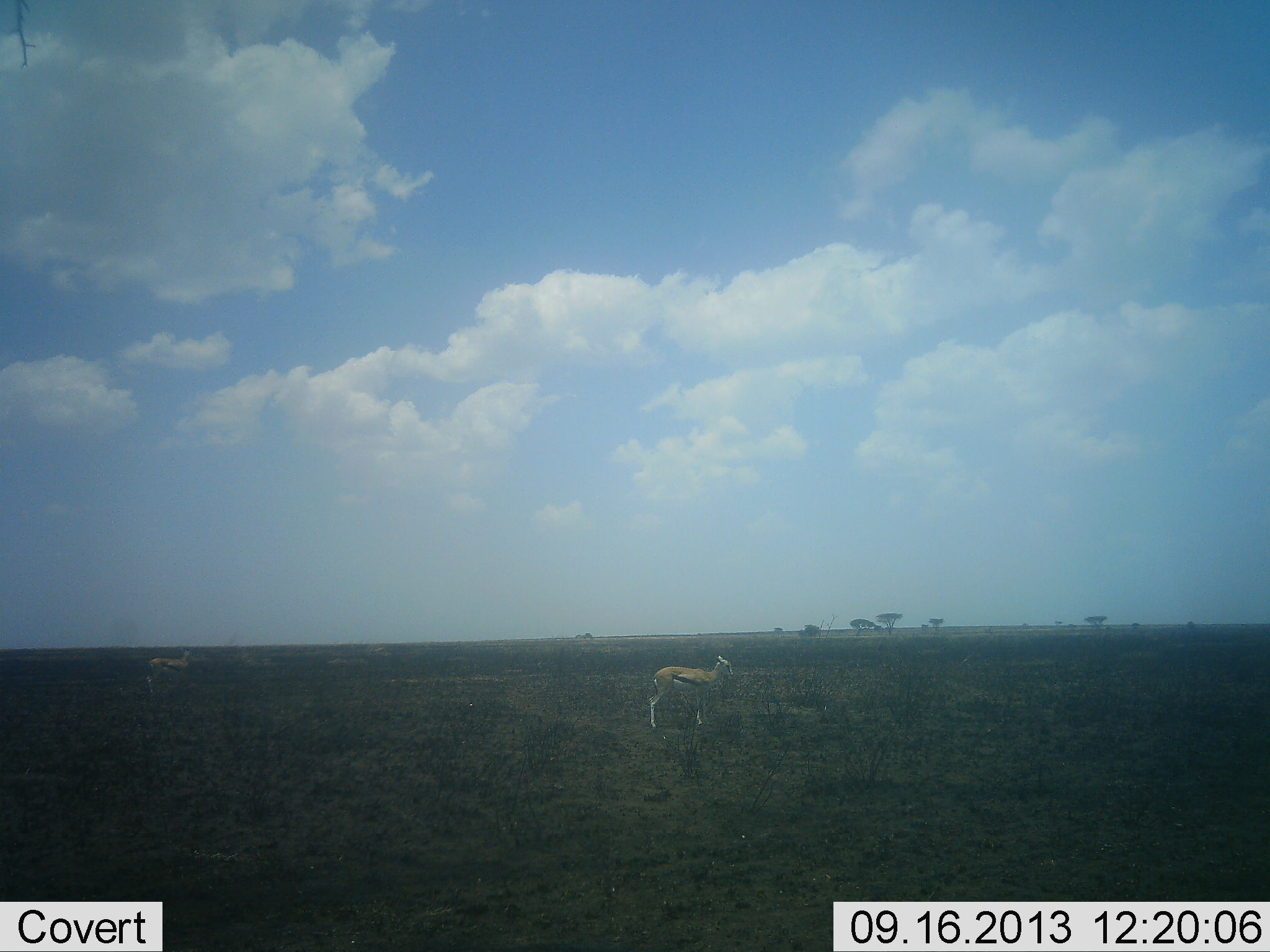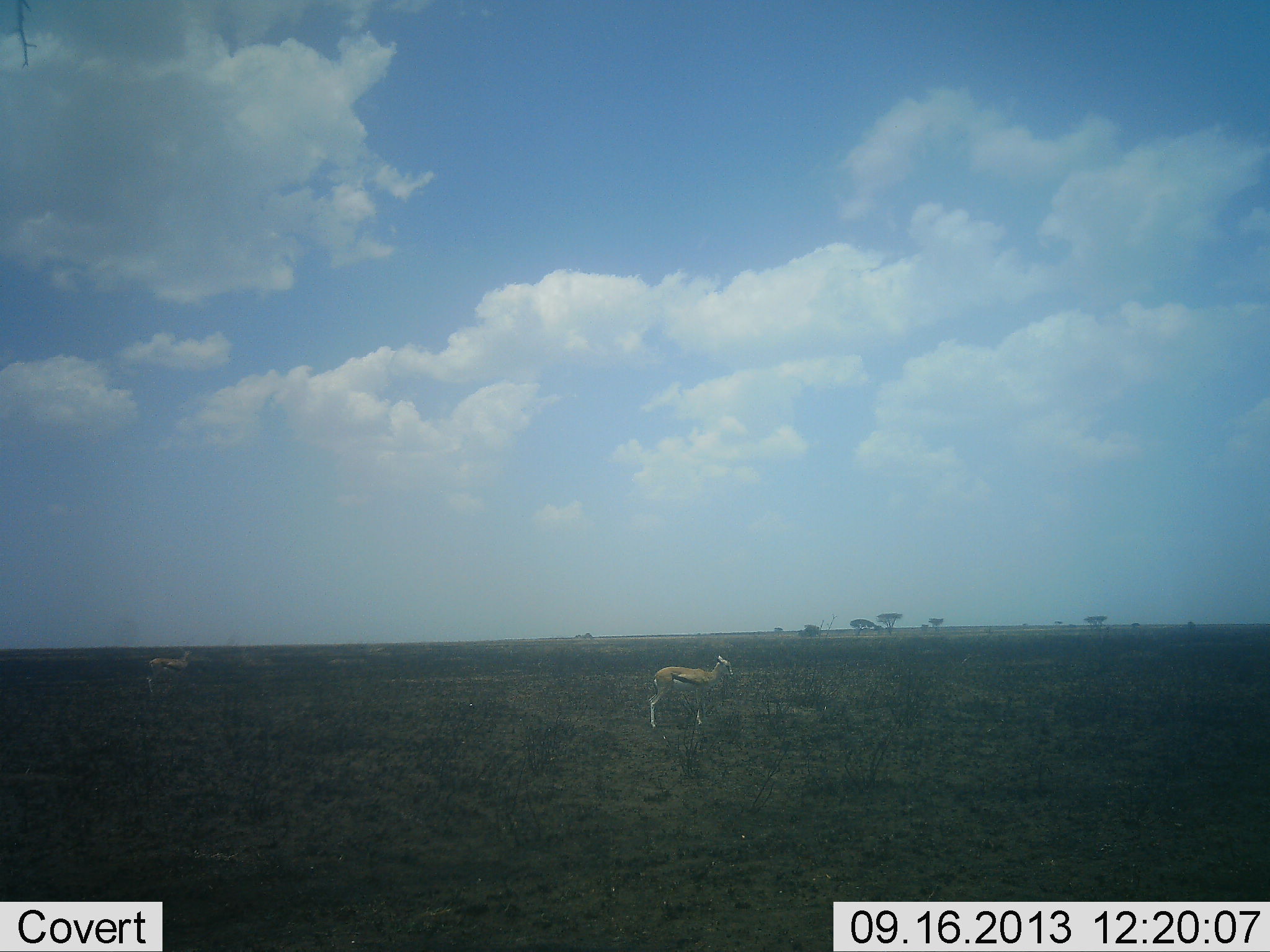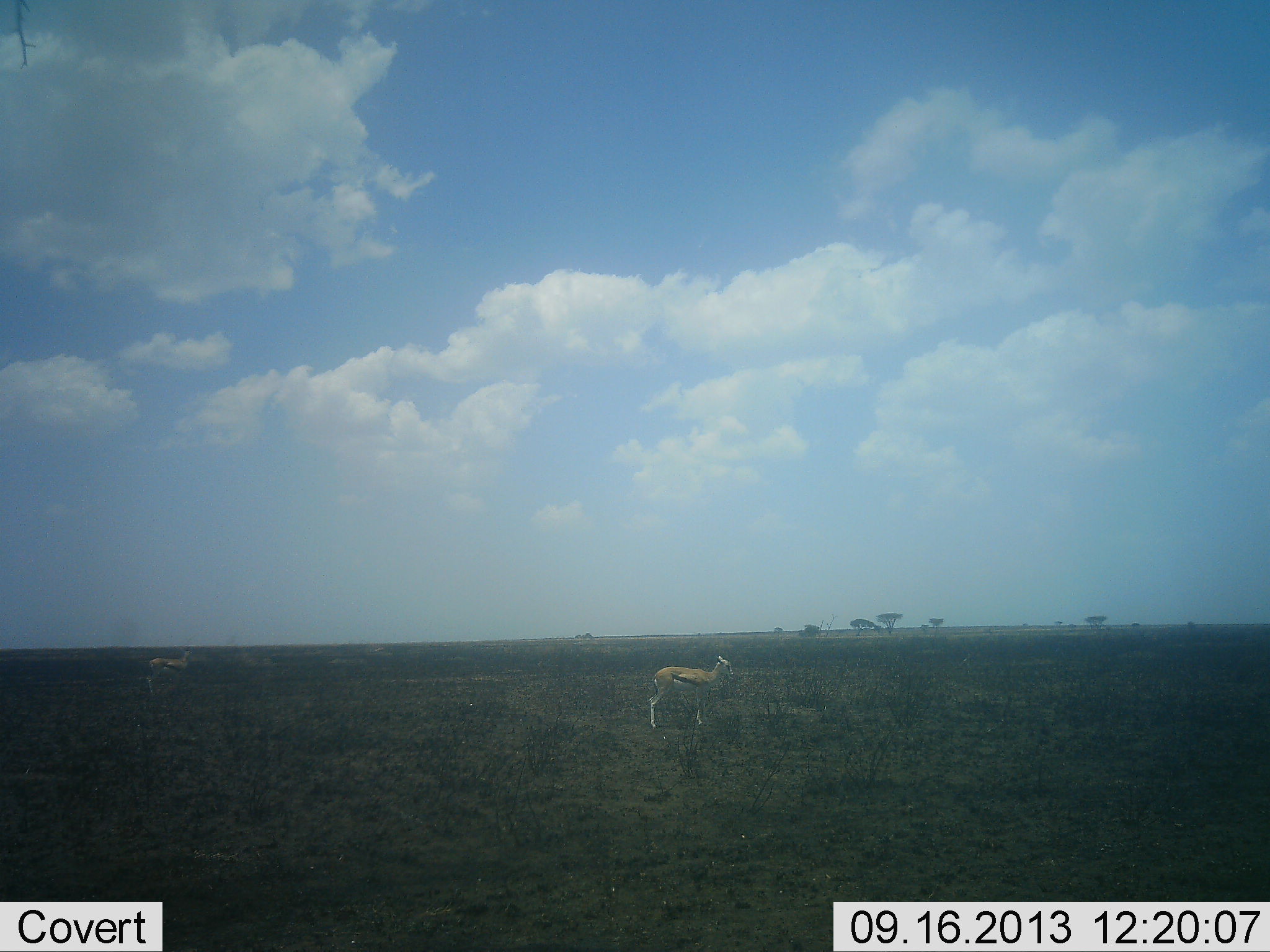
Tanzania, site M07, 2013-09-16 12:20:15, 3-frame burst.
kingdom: Animalia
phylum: Chordata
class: Mammalia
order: Artiodactyla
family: Bovidae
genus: Eudorcas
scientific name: Eudorcas thomsonii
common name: thomson's gazelle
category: gazellethomsons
Gazellethomsons (thomson's gazelle) (Eudorcas thomsonii), count 2. Behavior (volunteer vote fractions): standing 100%, resting 10%, moving 20%, interacting 0%. Young present (vote fraction): 0%. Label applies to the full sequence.